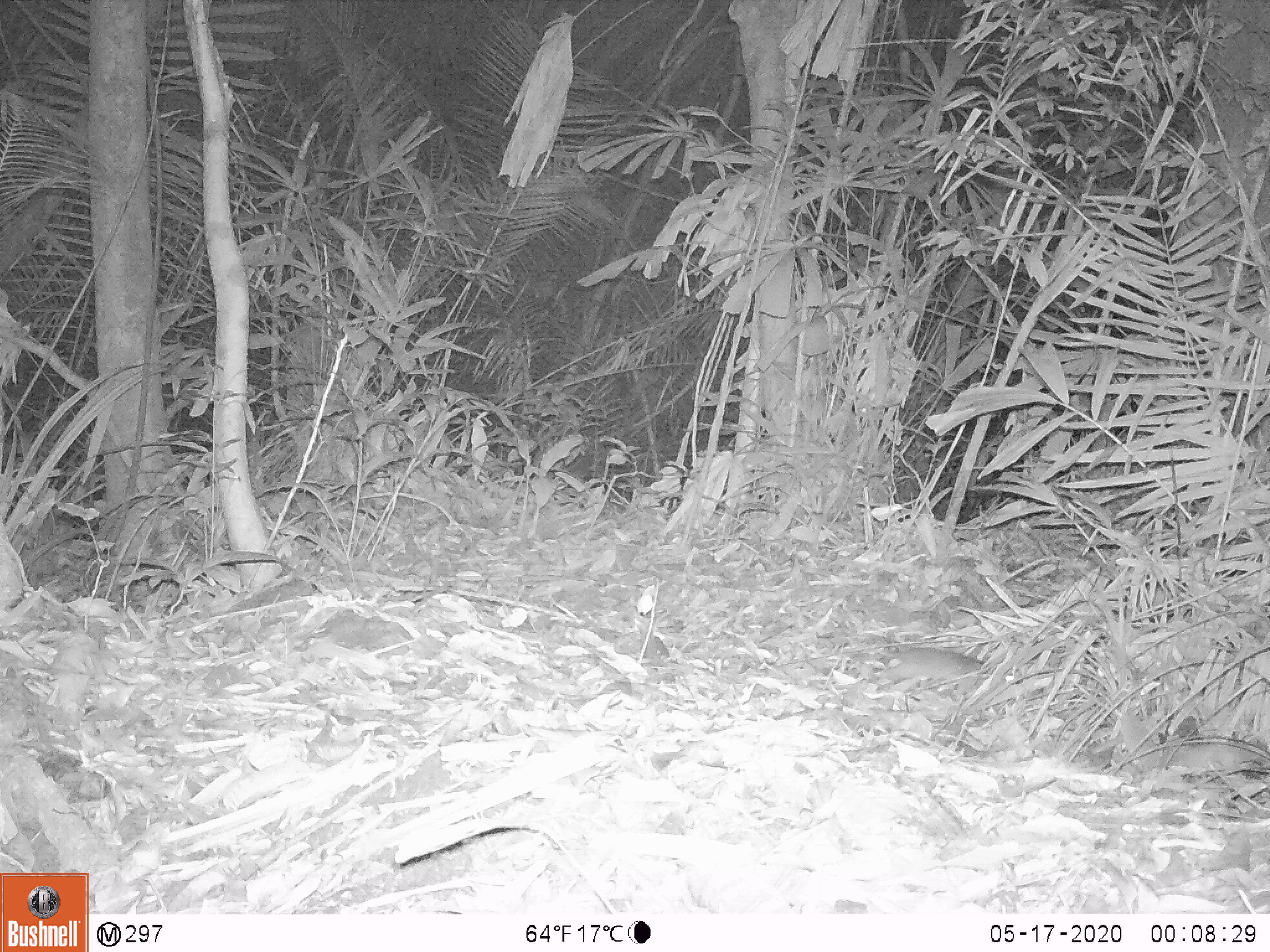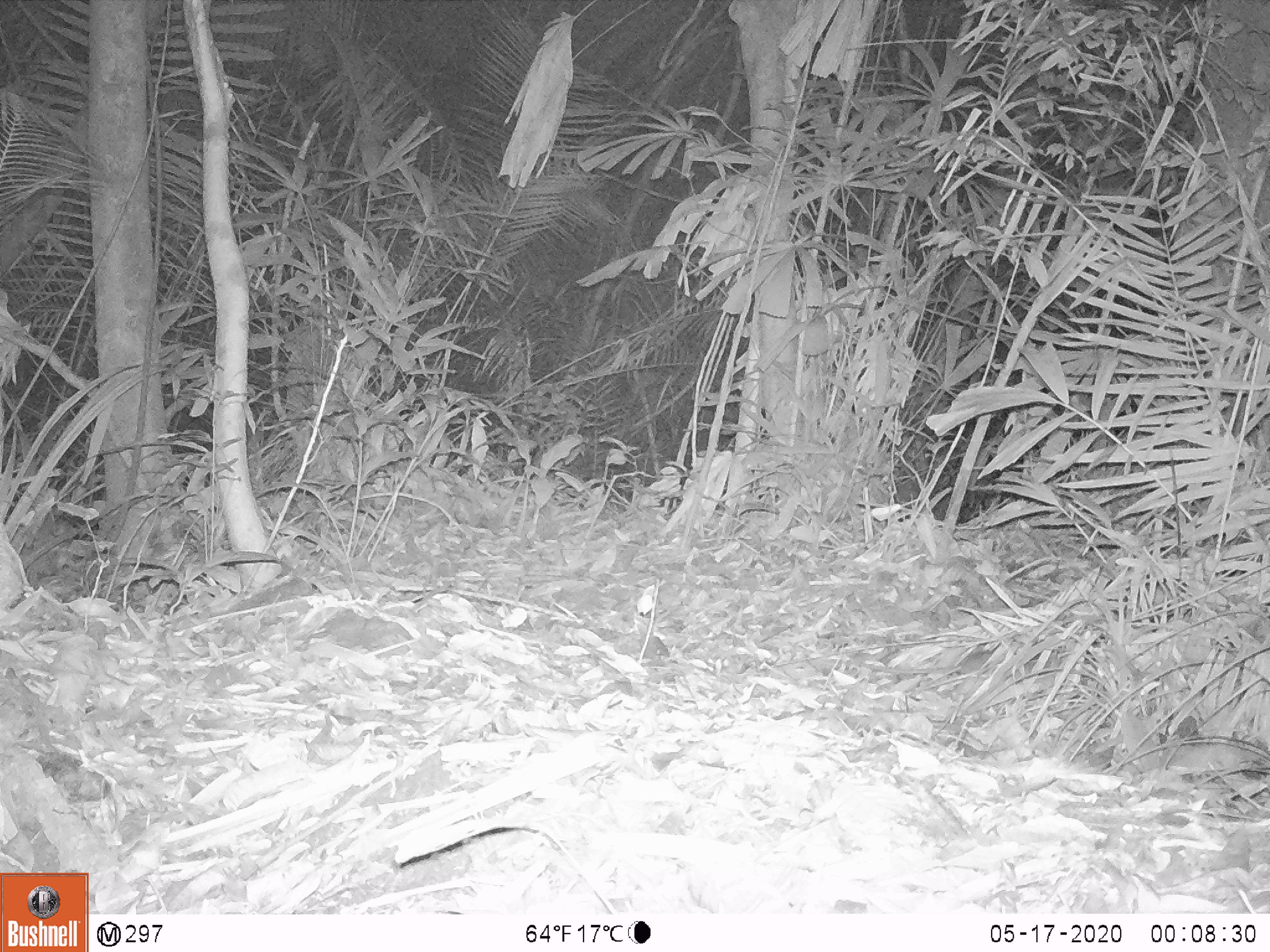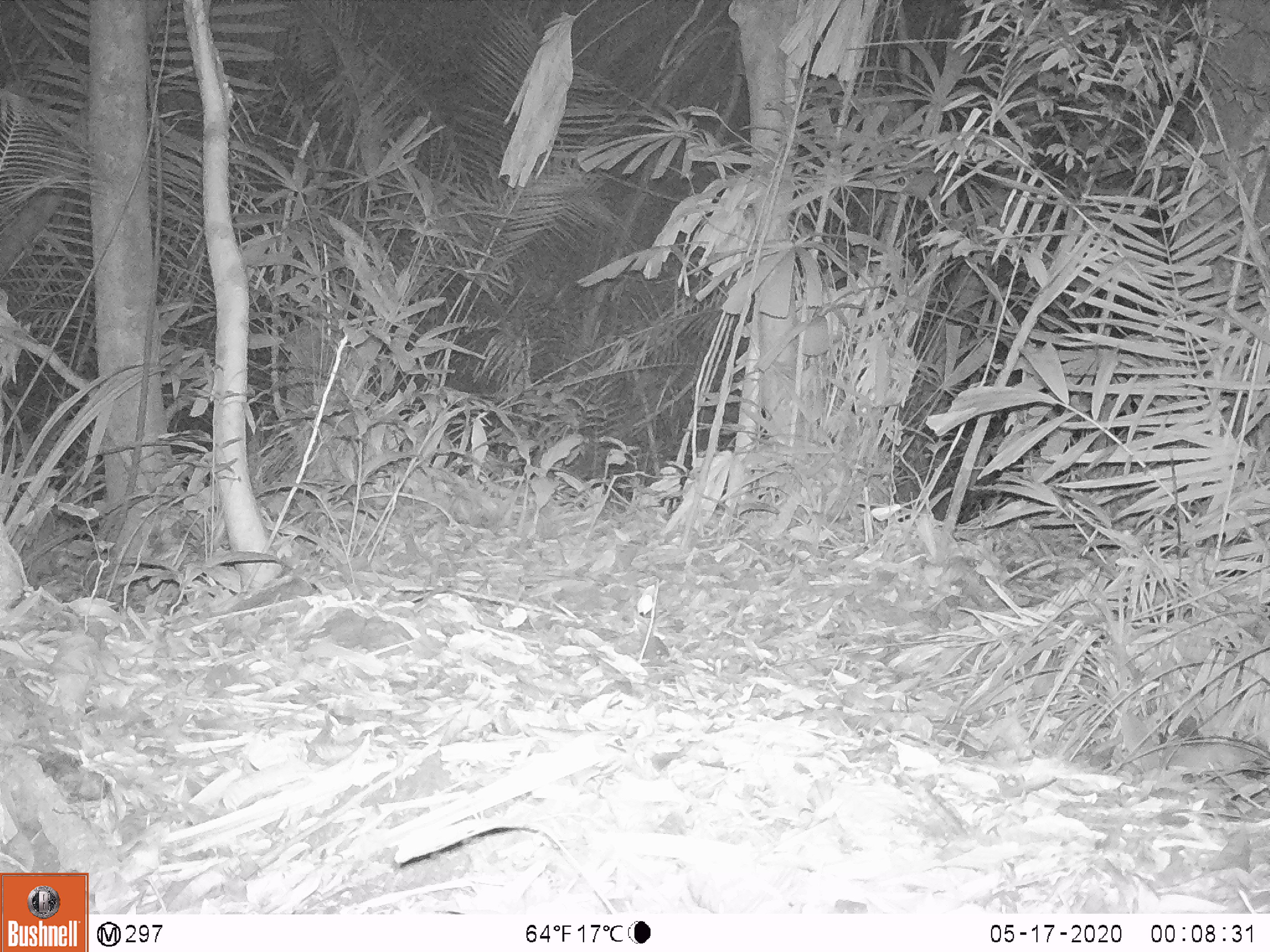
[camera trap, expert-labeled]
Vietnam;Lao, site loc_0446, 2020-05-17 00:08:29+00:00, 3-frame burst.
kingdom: Animalia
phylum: Chordata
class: Mammalia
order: Rodentia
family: Muridae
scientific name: Muridae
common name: old-world mice and rats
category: unidentified murid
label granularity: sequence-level